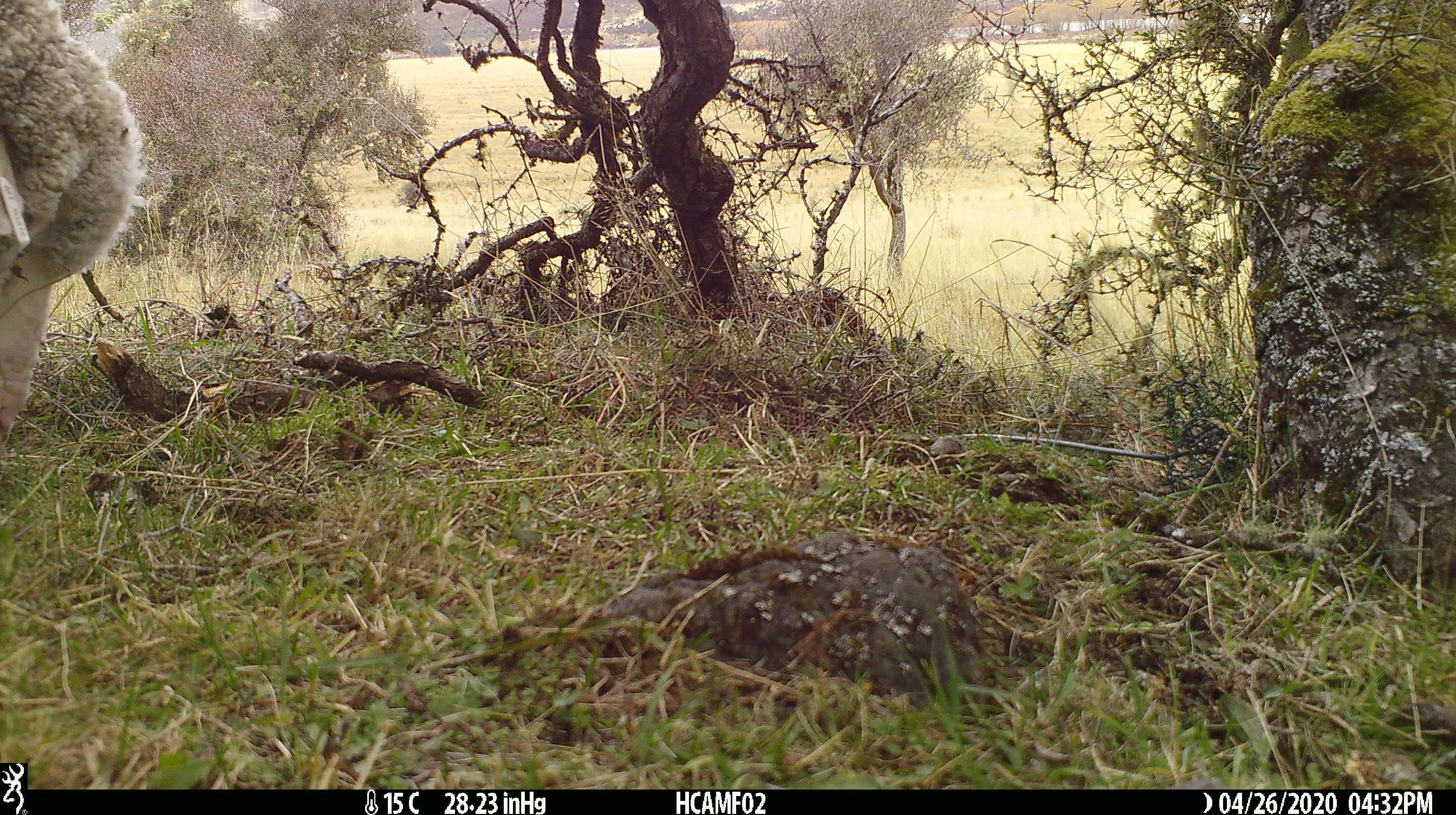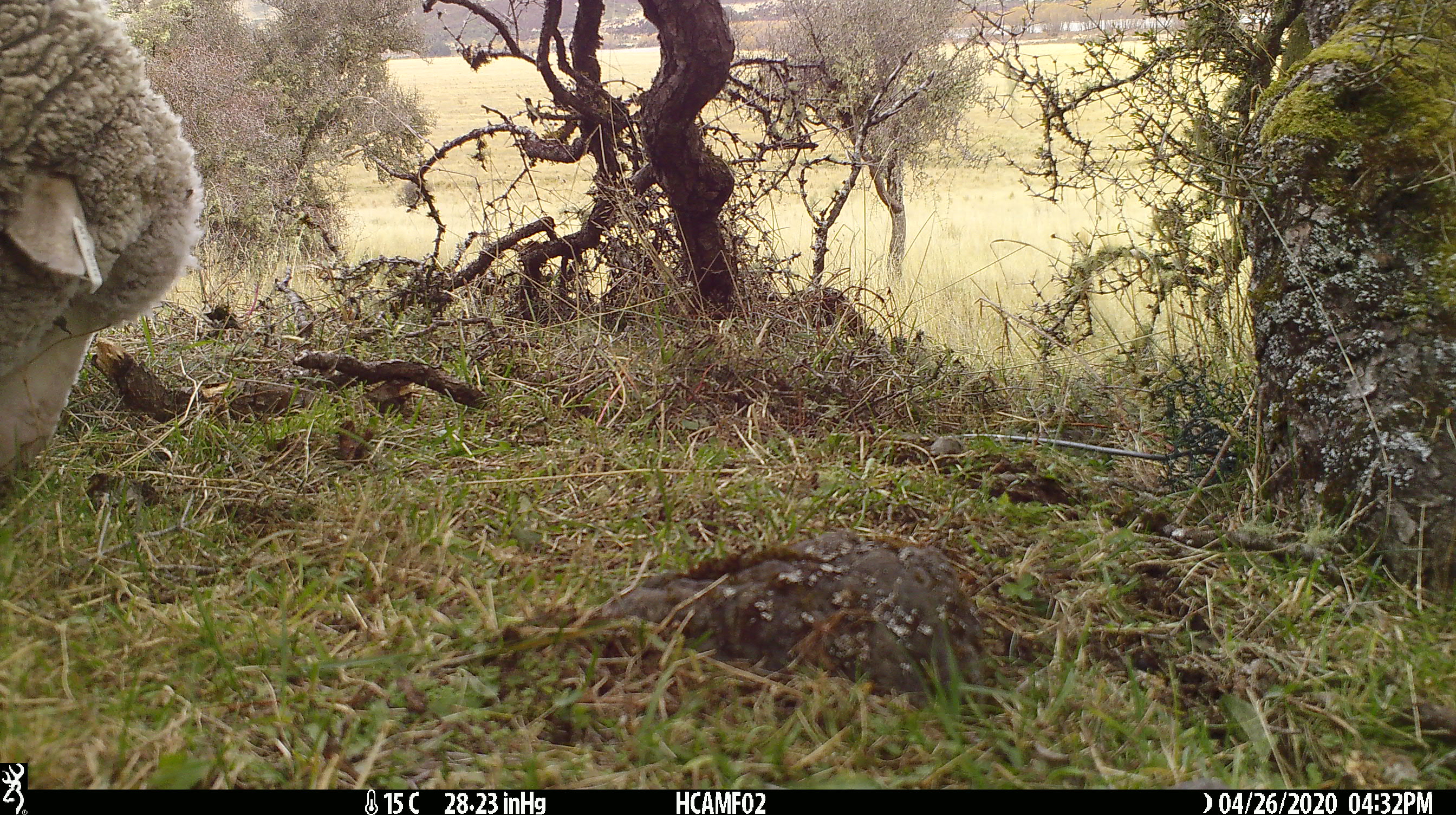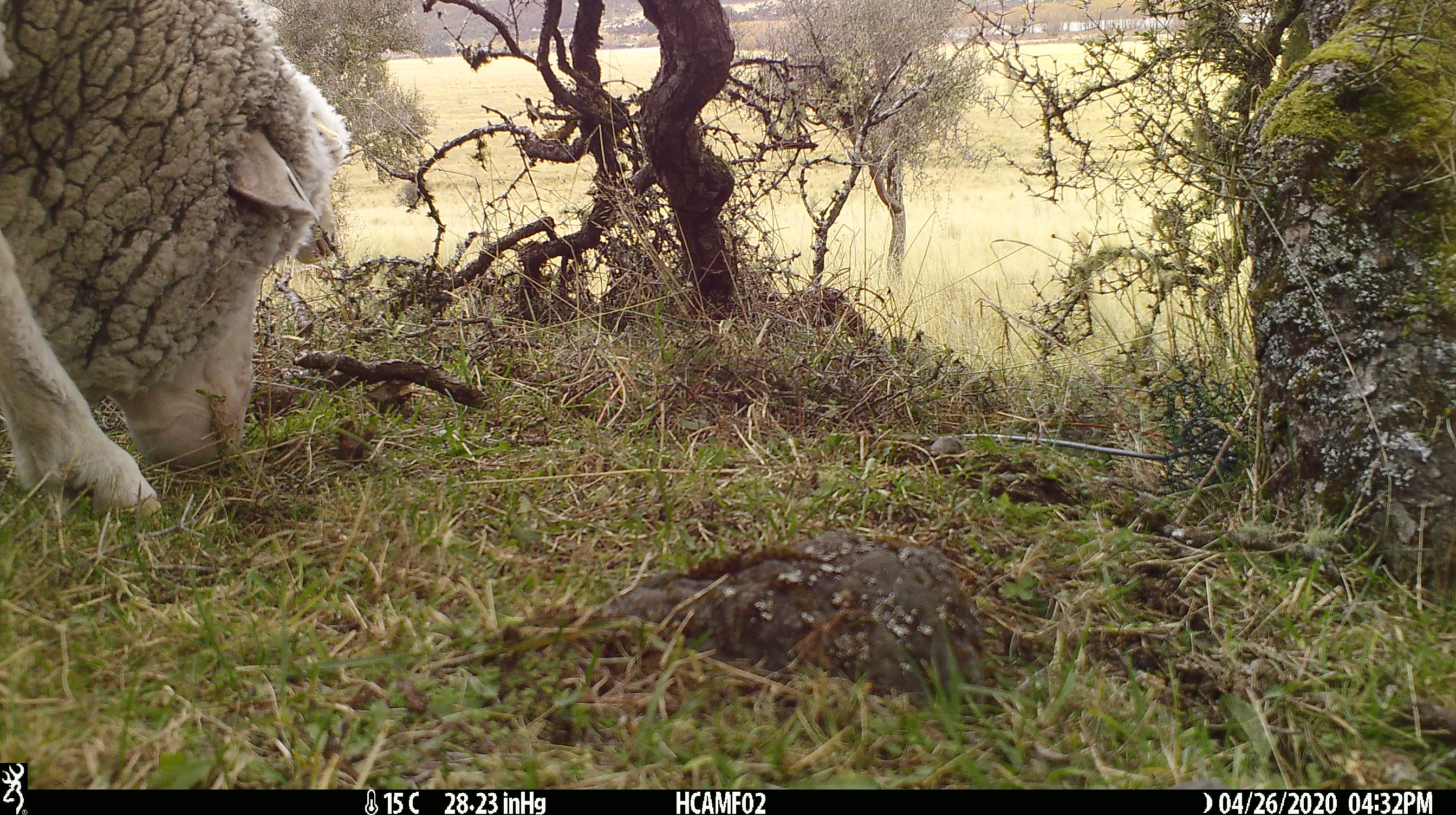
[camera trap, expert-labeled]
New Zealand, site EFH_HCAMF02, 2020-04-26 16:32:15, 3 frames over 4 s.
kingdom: Animalia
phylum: Chordata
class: Mammalia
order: Artiodactyla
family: Bovidae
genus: Ovis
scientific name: Ovis aries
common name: domestic sheep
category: sheep